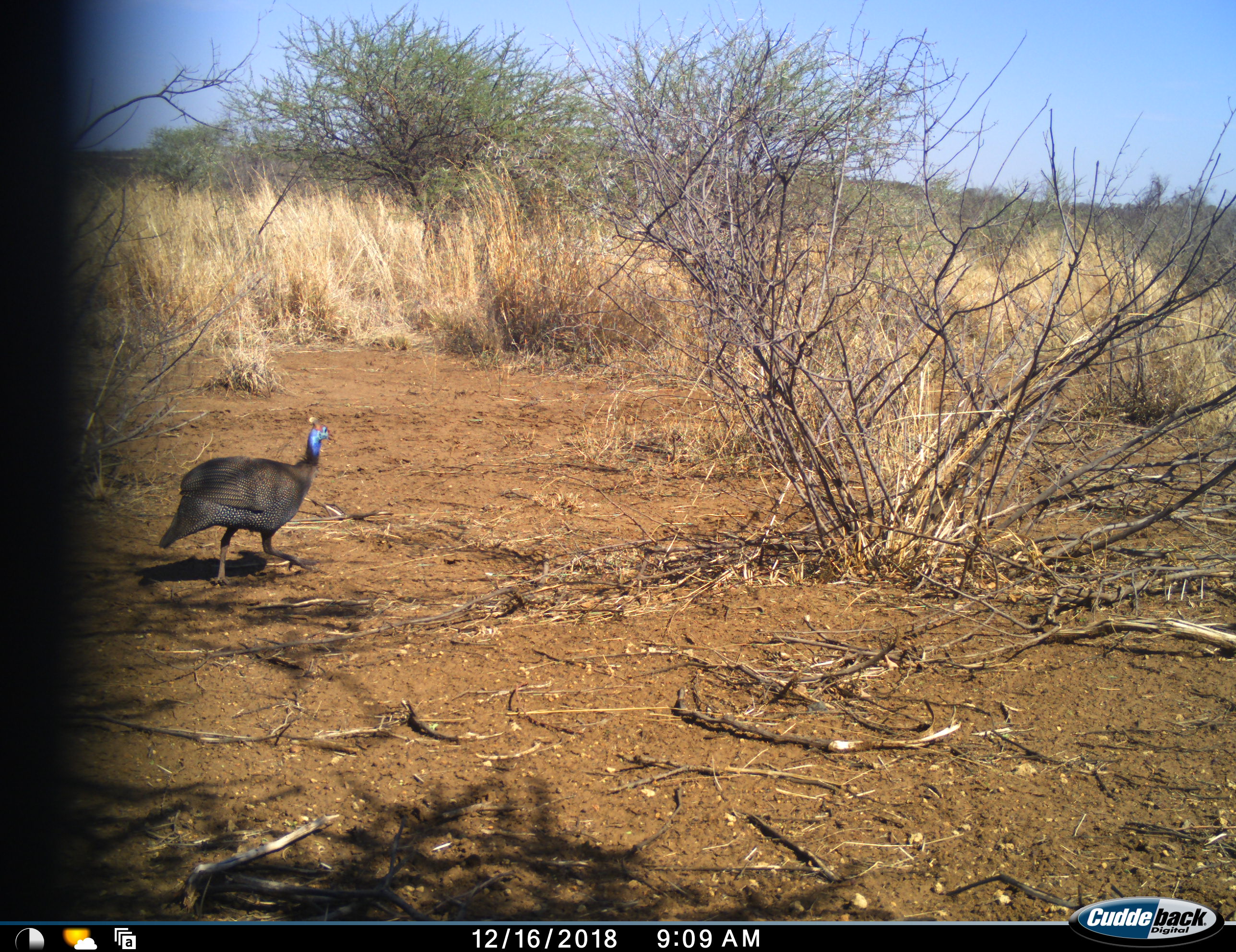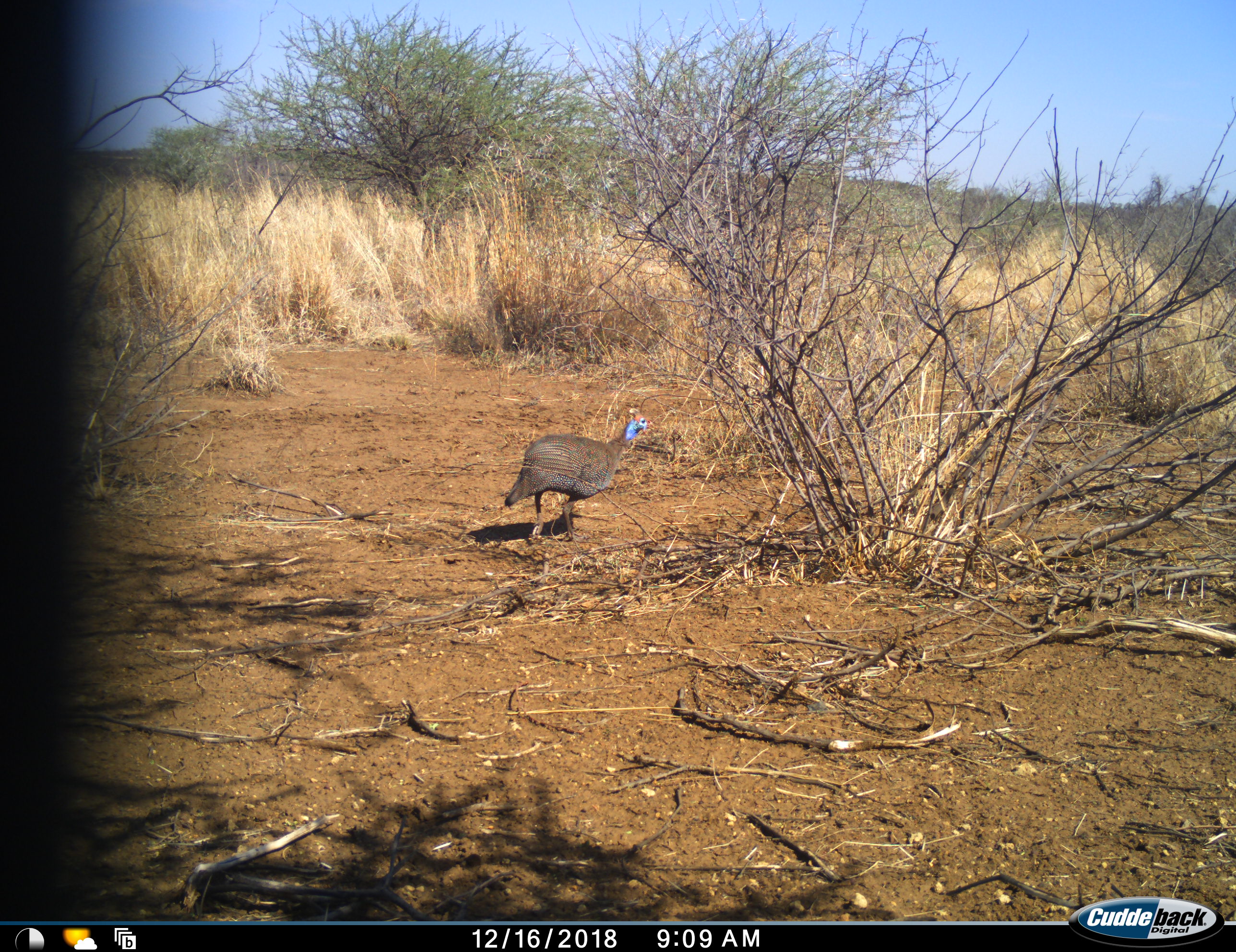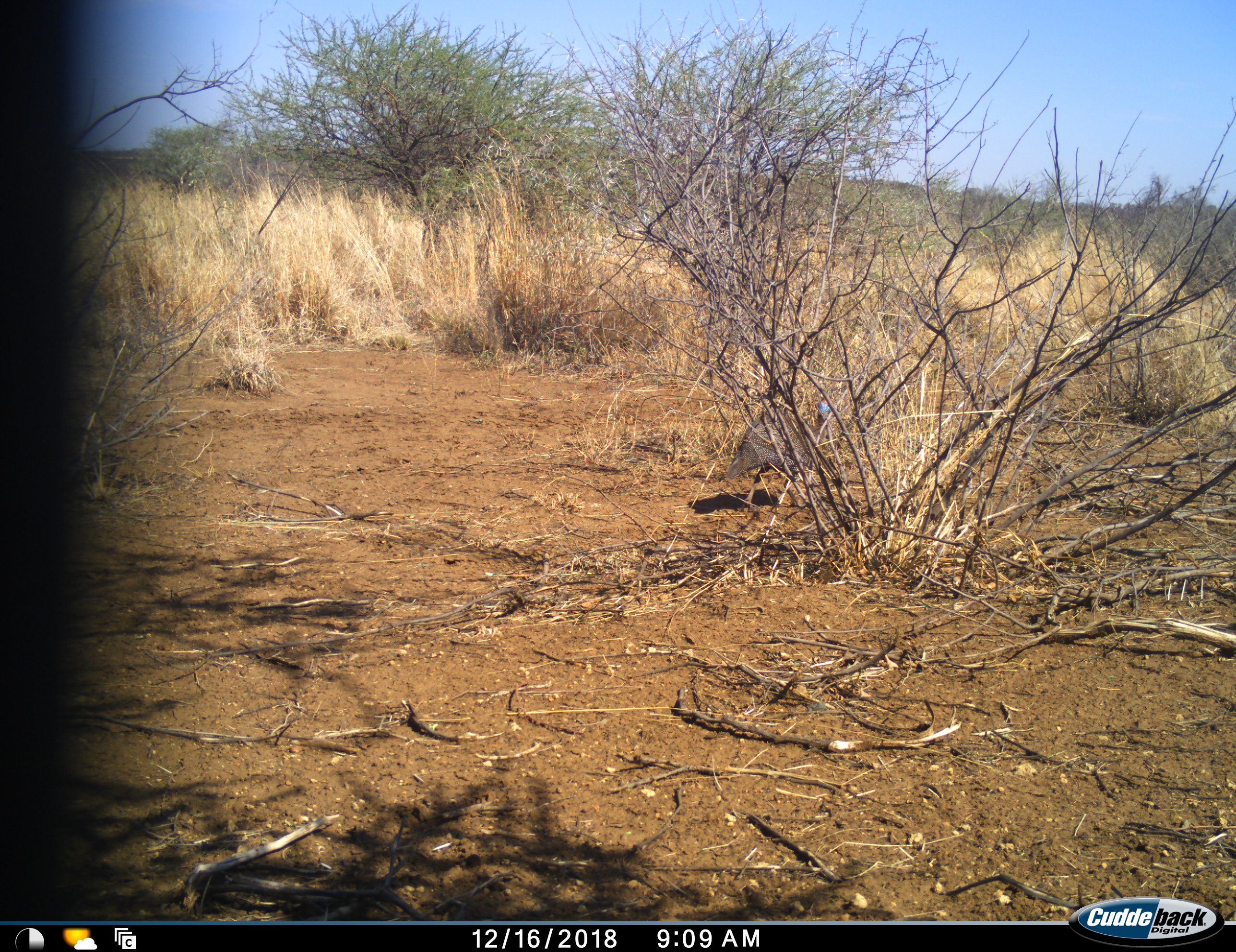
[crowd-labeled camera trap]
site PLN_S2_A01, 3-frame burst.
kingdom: Animalia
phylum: Chordata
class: Aves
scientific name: Aves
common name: bird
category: birdother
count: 1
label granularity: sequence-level